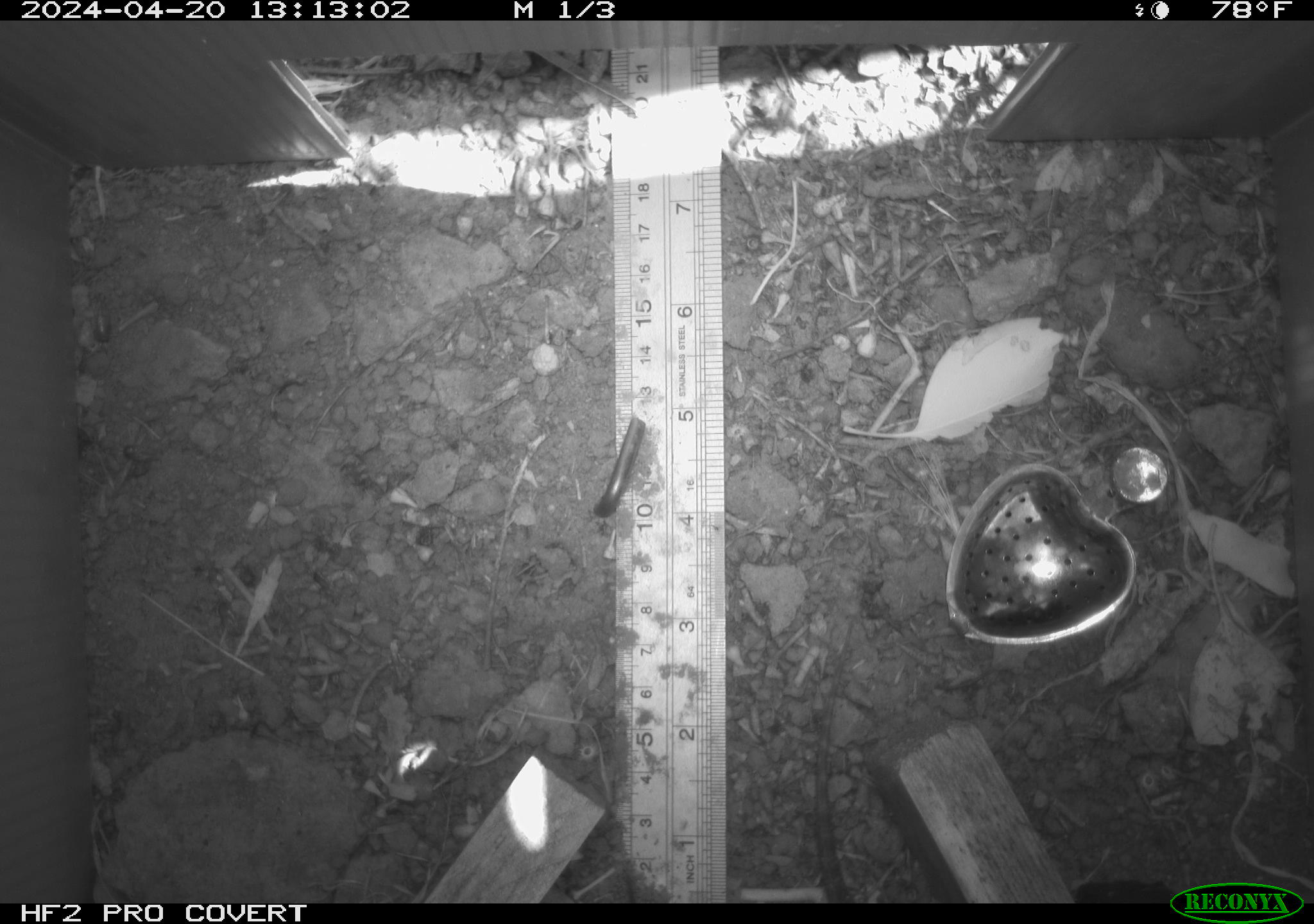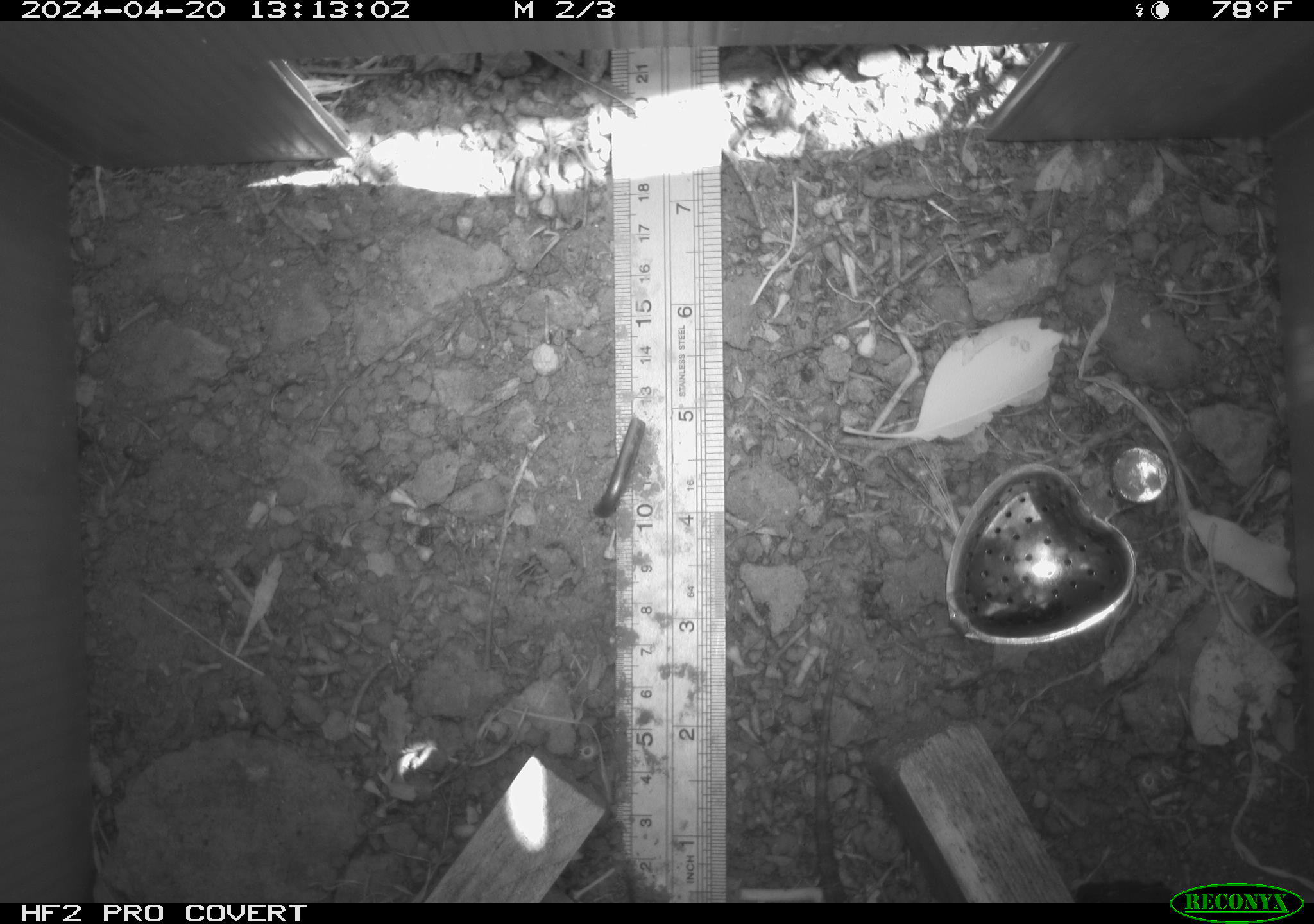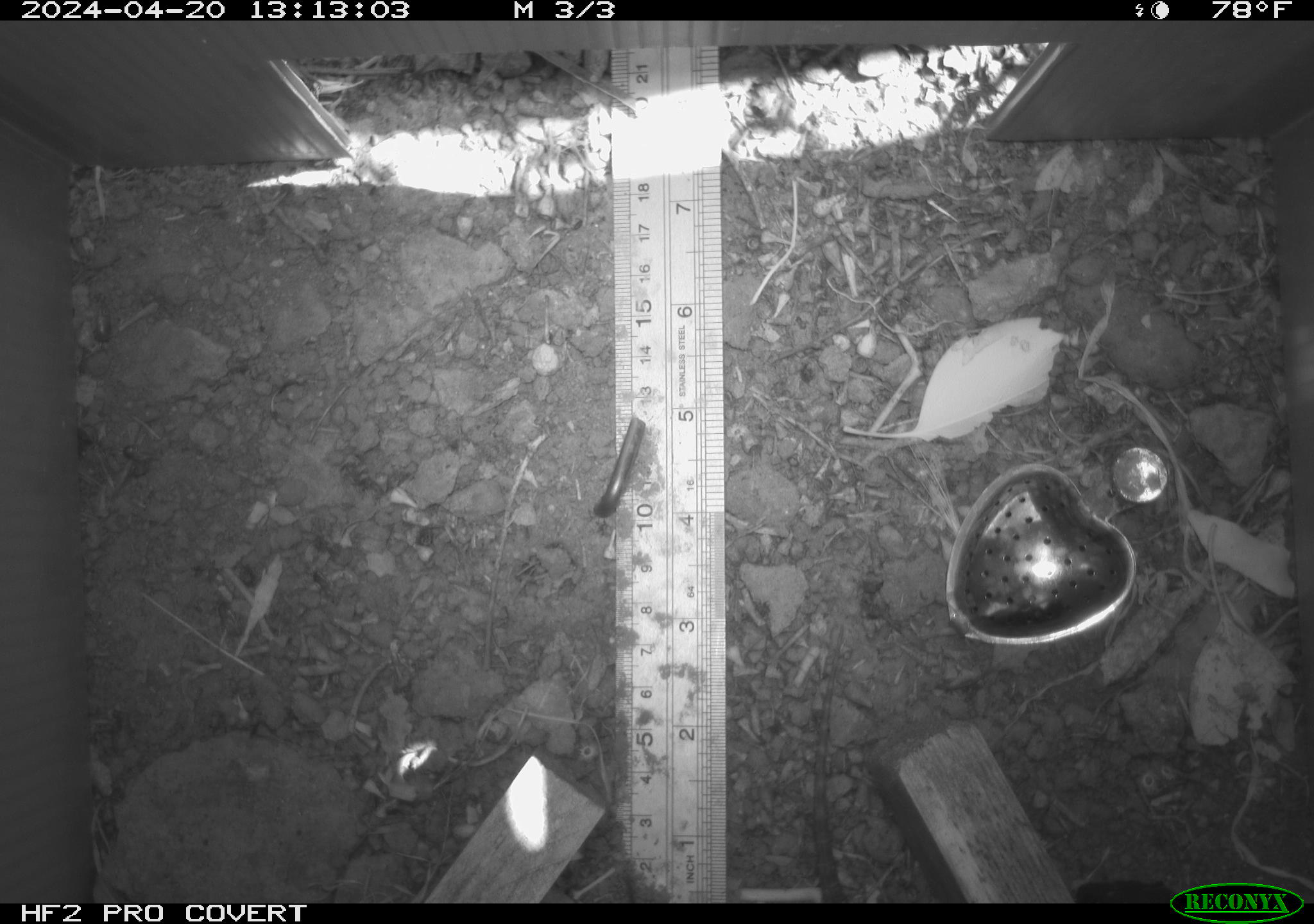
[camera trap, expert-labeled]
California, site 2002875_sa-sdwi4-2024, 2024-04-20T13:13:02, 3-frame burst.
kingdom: Animalia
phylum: Chordata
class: Reptilia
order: Squamata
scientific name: Squamata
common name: lizards and snakes